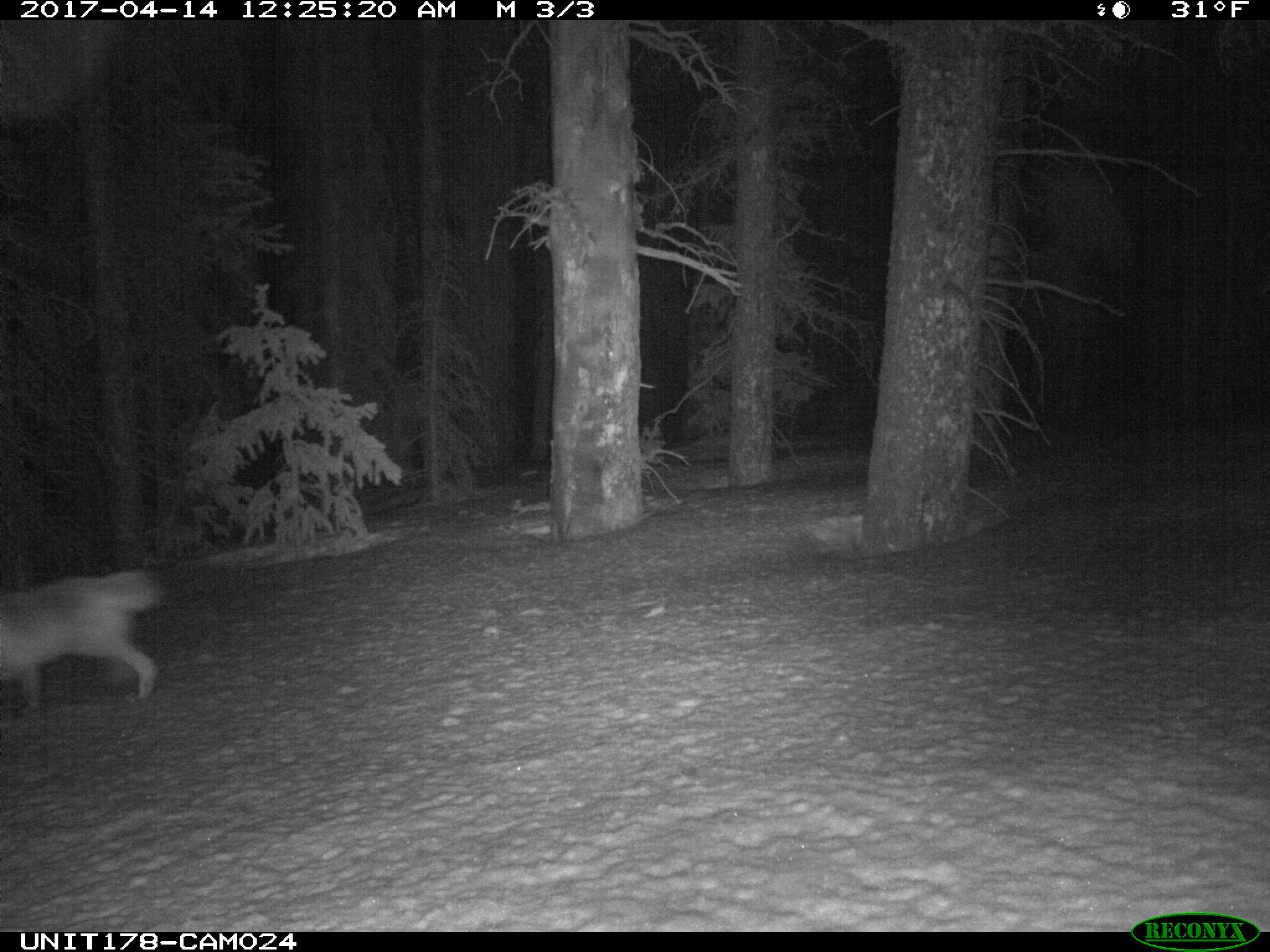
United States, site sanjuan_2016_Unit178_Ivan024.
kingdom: Animalia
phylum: Chordata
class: Mammalia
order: Carnivora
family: Canidae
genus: Vulpes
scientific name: Vulpes vulpes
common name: red fox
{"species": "Vulpes vulpes (red fox)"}